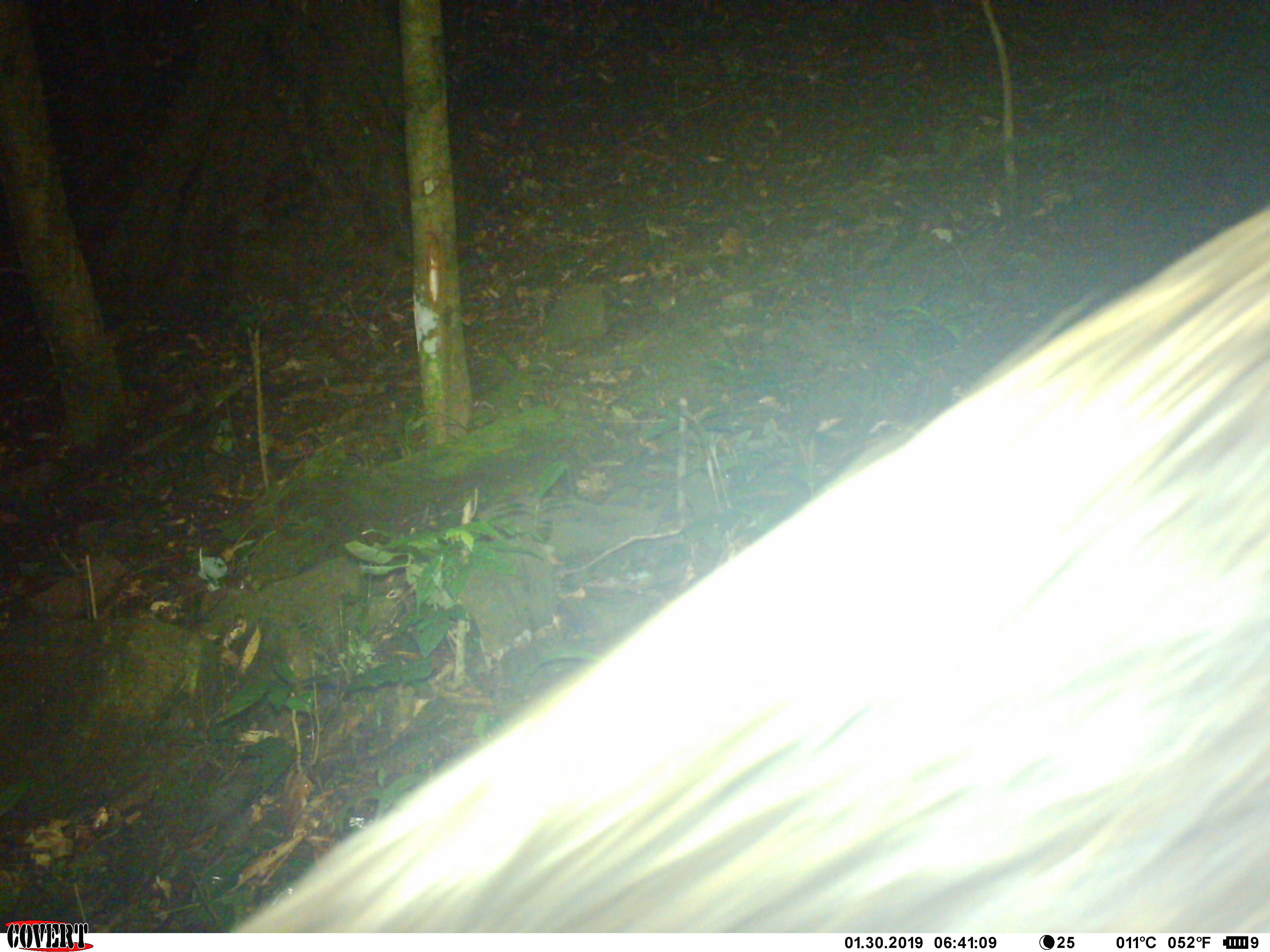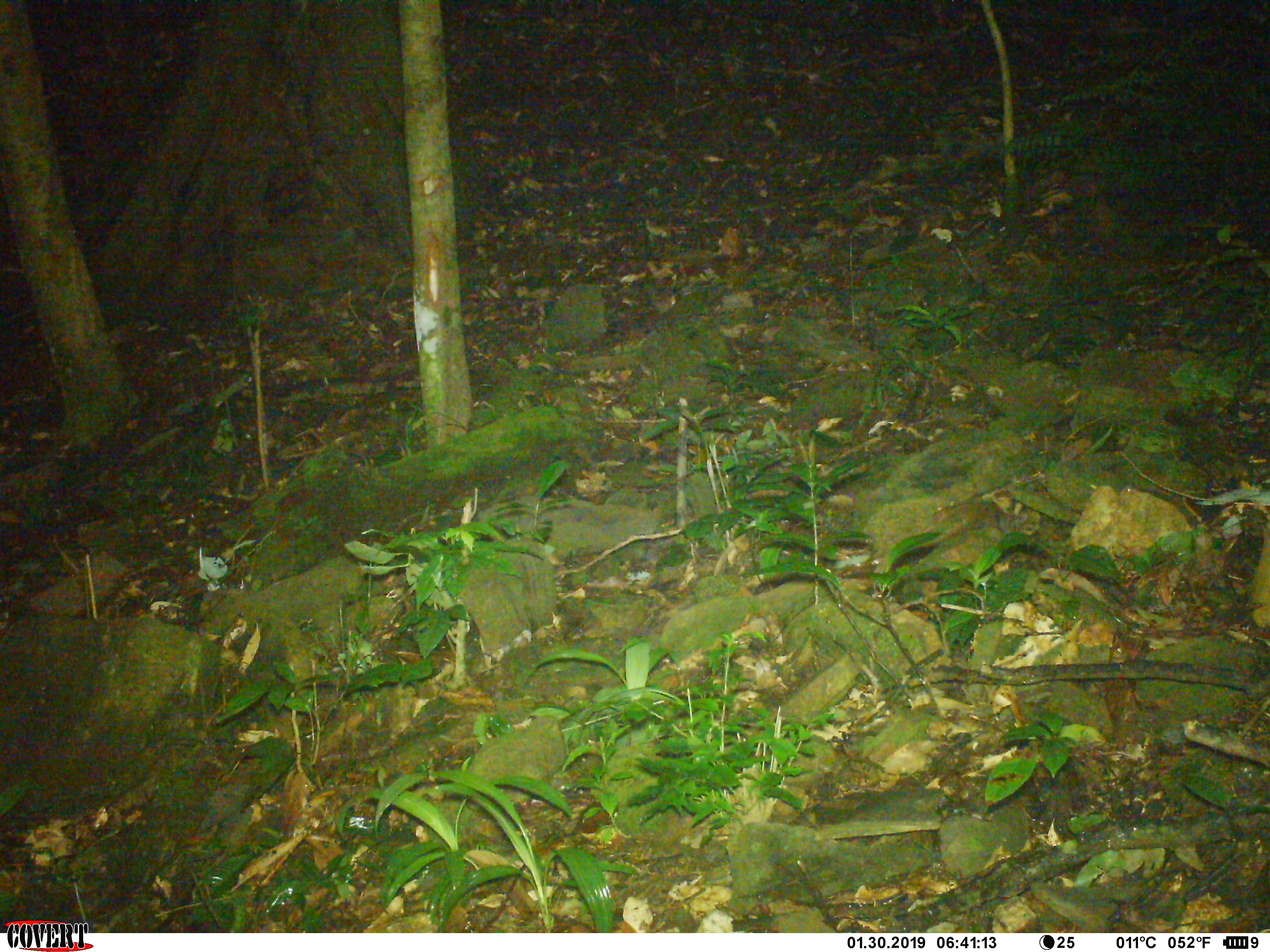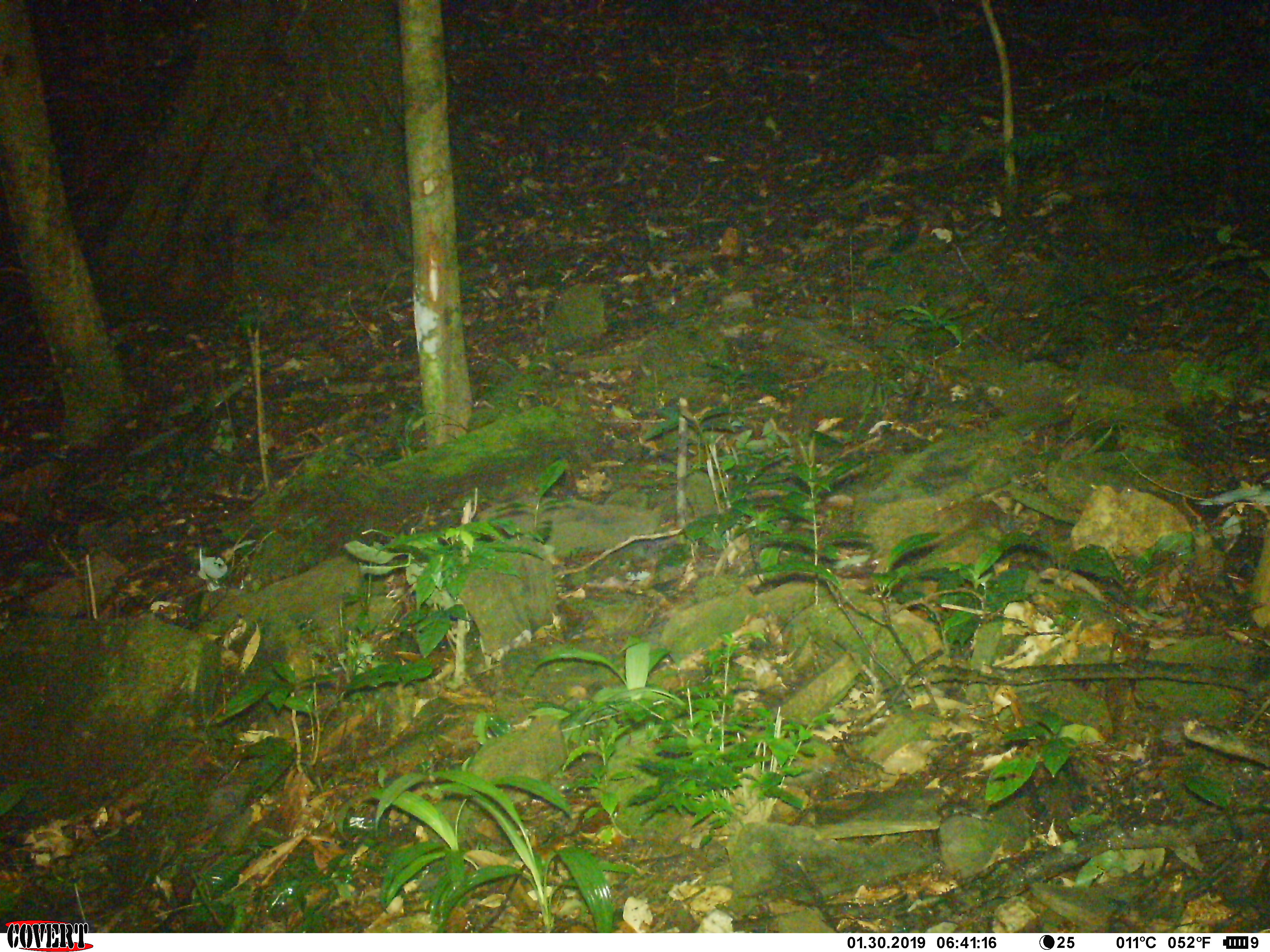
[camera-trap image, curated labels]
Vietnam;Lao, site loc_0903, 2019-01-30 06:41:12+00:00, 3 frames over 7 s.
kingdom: Animalia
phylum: Chordata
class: Mammalia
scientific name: Mammalia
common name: mammal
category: unidentified mammal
Unidentified mammal (mammal) (Mammalia). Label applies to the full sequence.